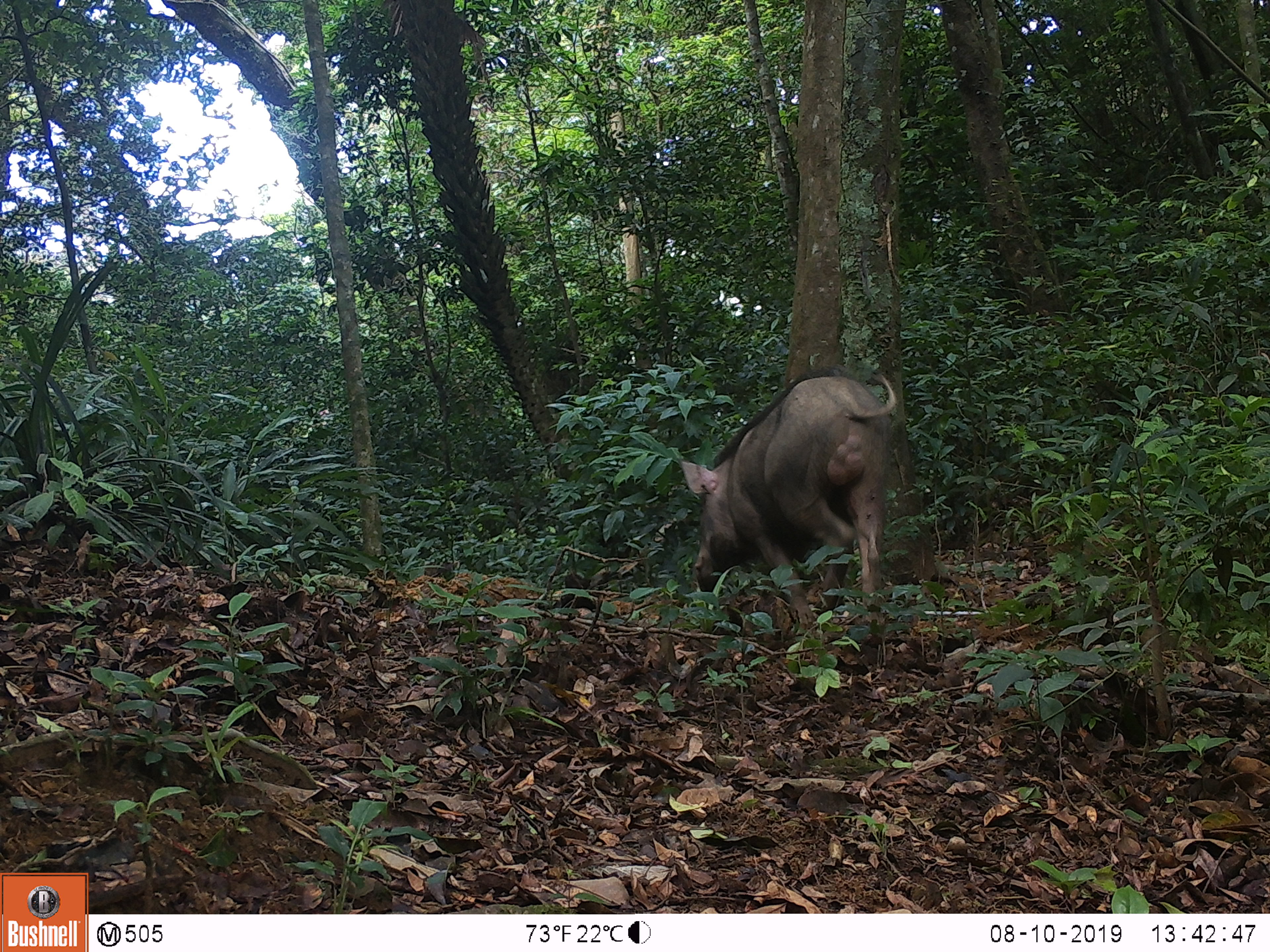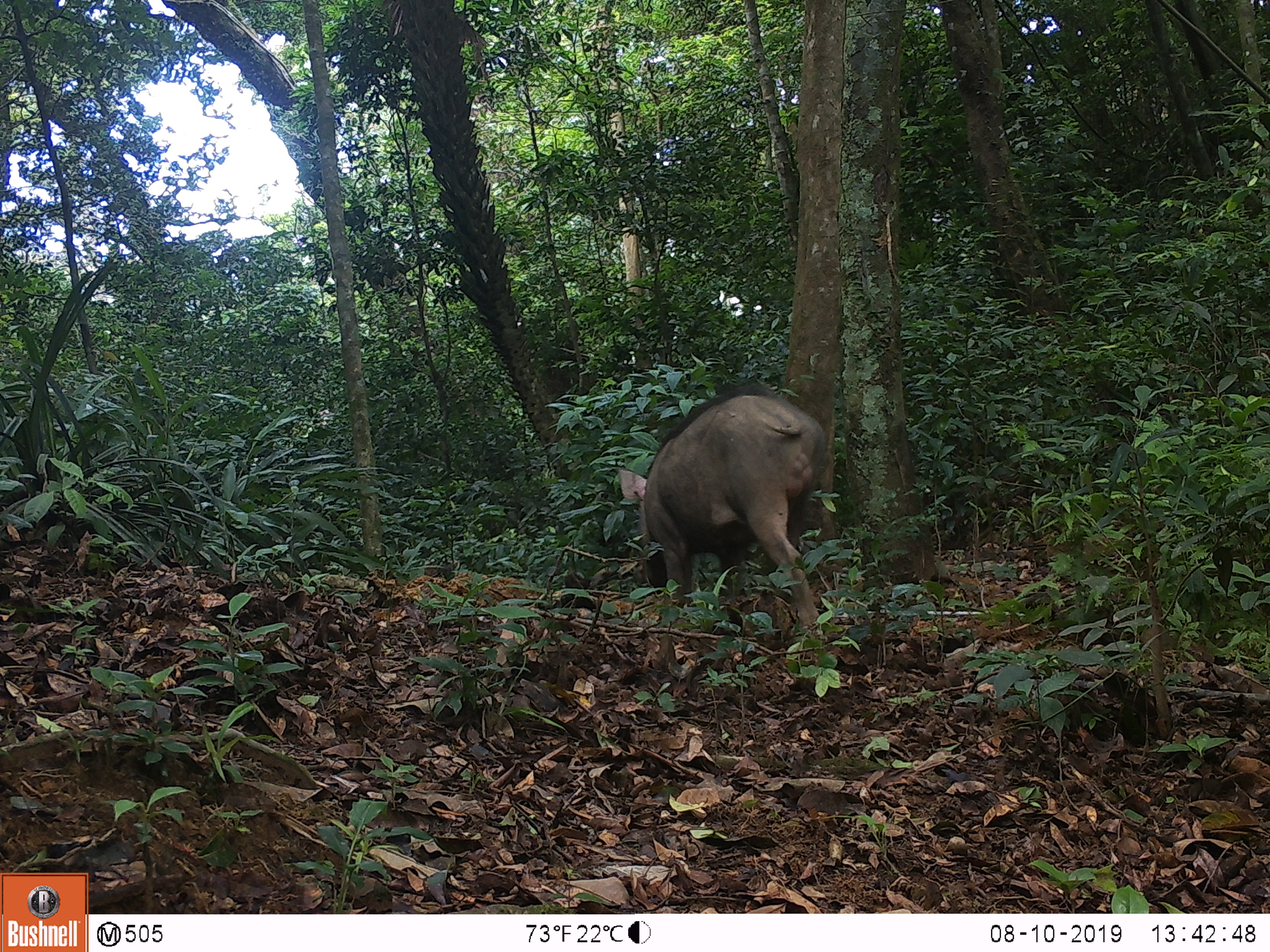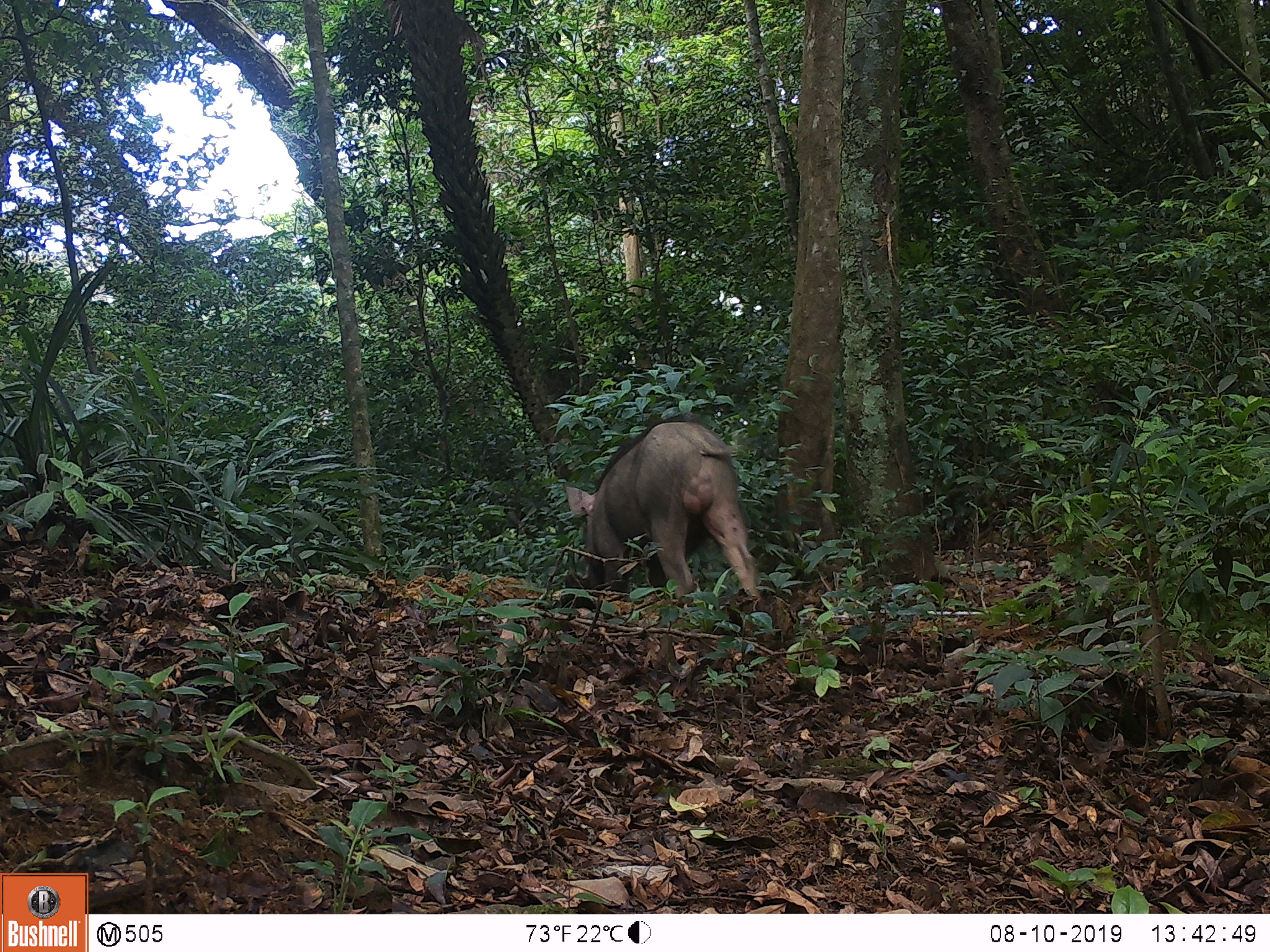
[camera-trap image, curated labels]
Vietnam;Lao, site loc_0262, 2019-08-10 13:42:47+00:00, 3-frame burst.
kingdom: Animalia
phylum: Chordata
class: Mammalia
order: Artiodactyla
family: Suidae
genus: Sus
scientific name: Sus scrofa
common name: eurasian wild pig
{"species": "eurasian wild pig (Sus scrofa)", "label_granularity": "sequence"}